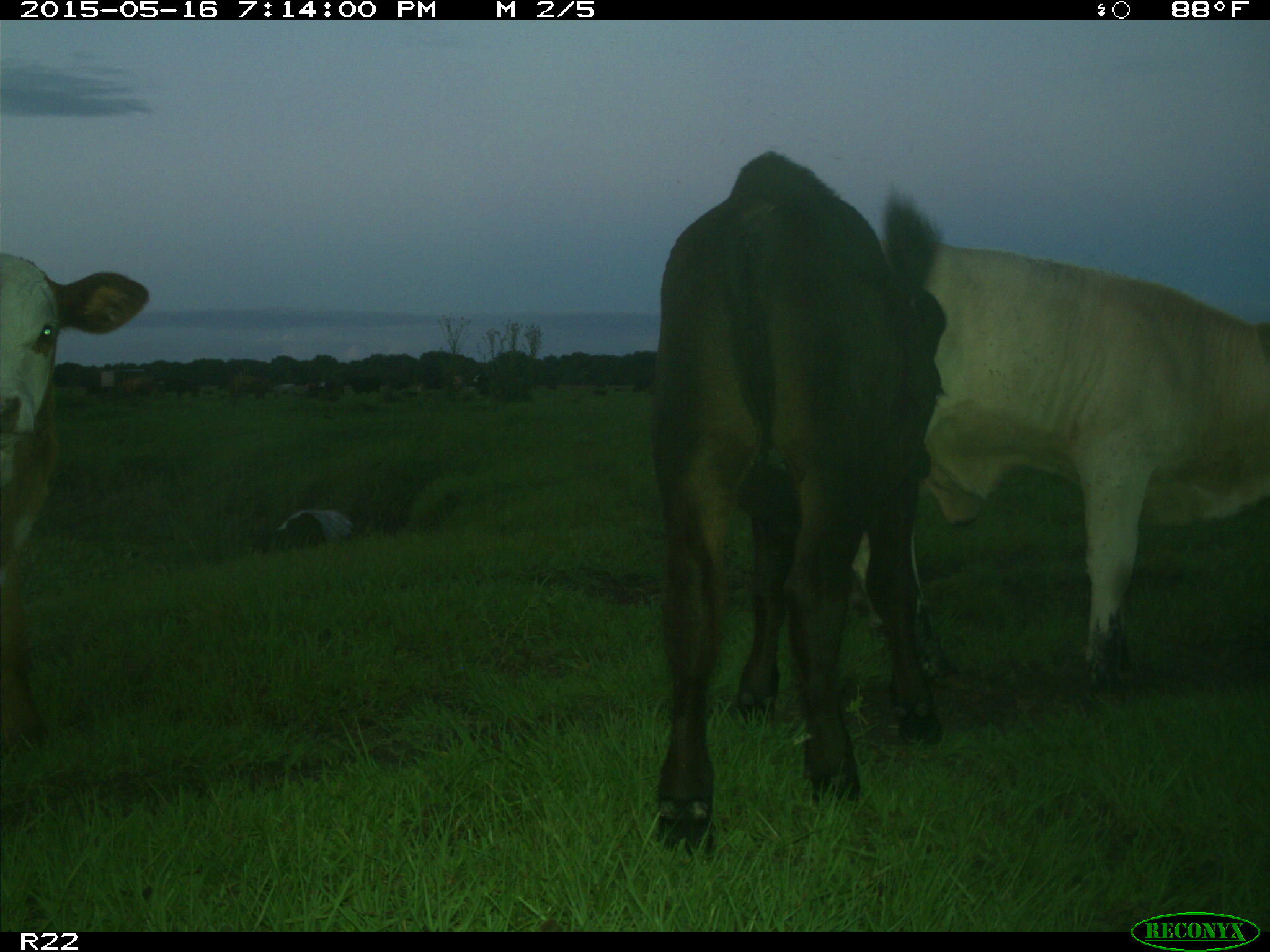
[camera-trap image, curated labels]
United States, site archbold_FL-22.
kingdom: Animalia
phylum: Chordata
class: Mammalia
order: Artiodactyla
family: Bovidae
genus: Bos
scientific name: Bos taurus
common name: domestic cow